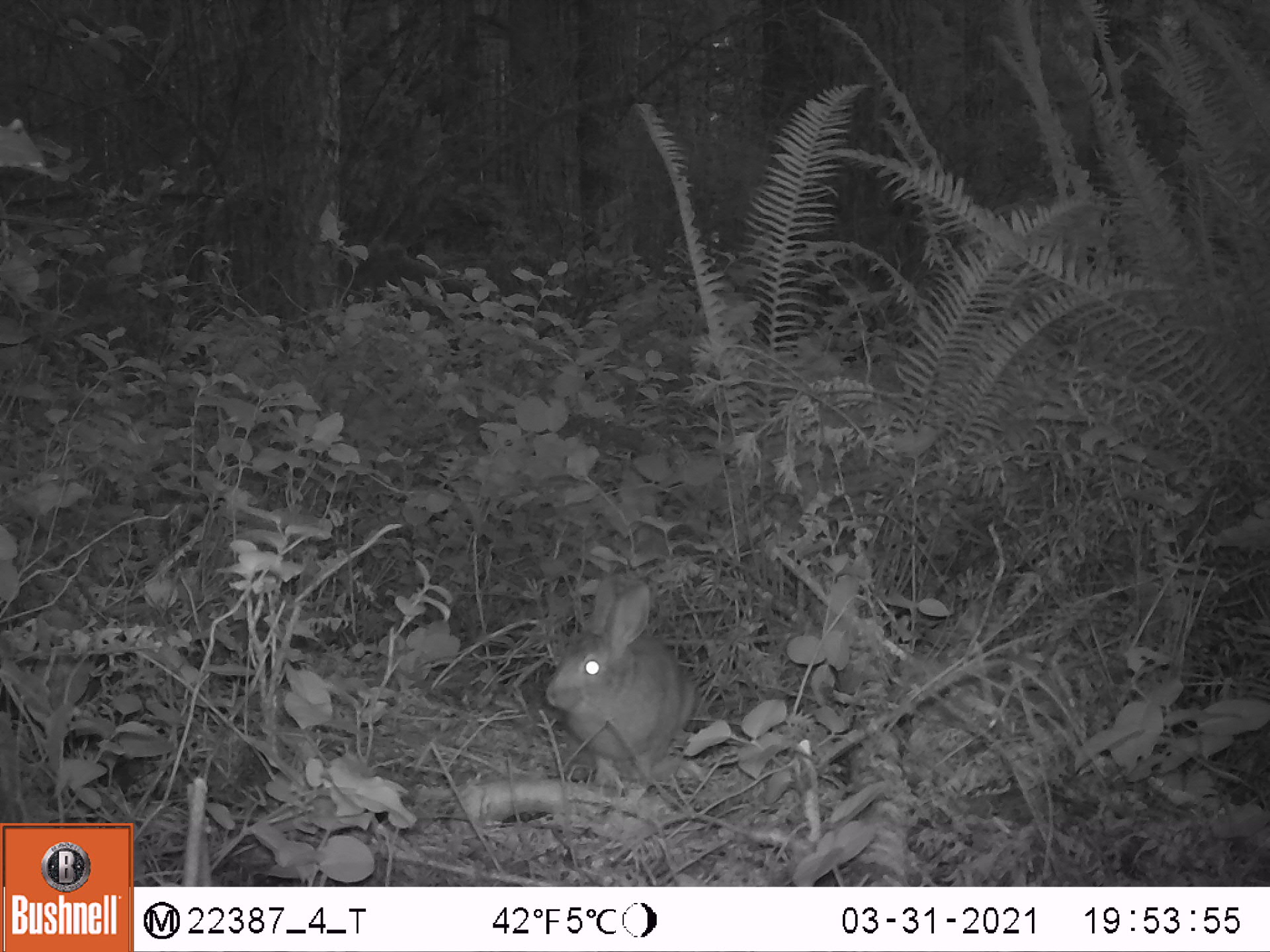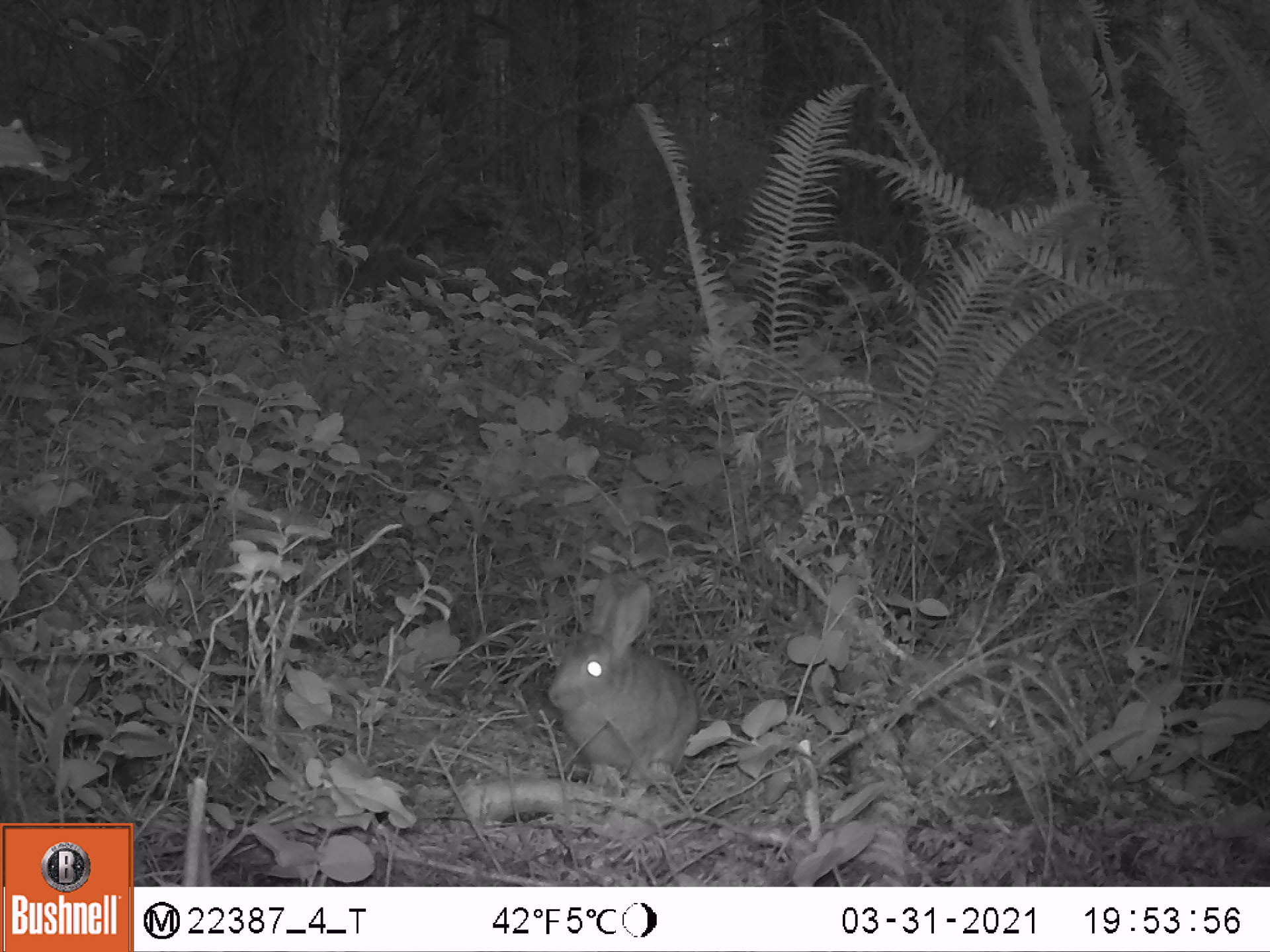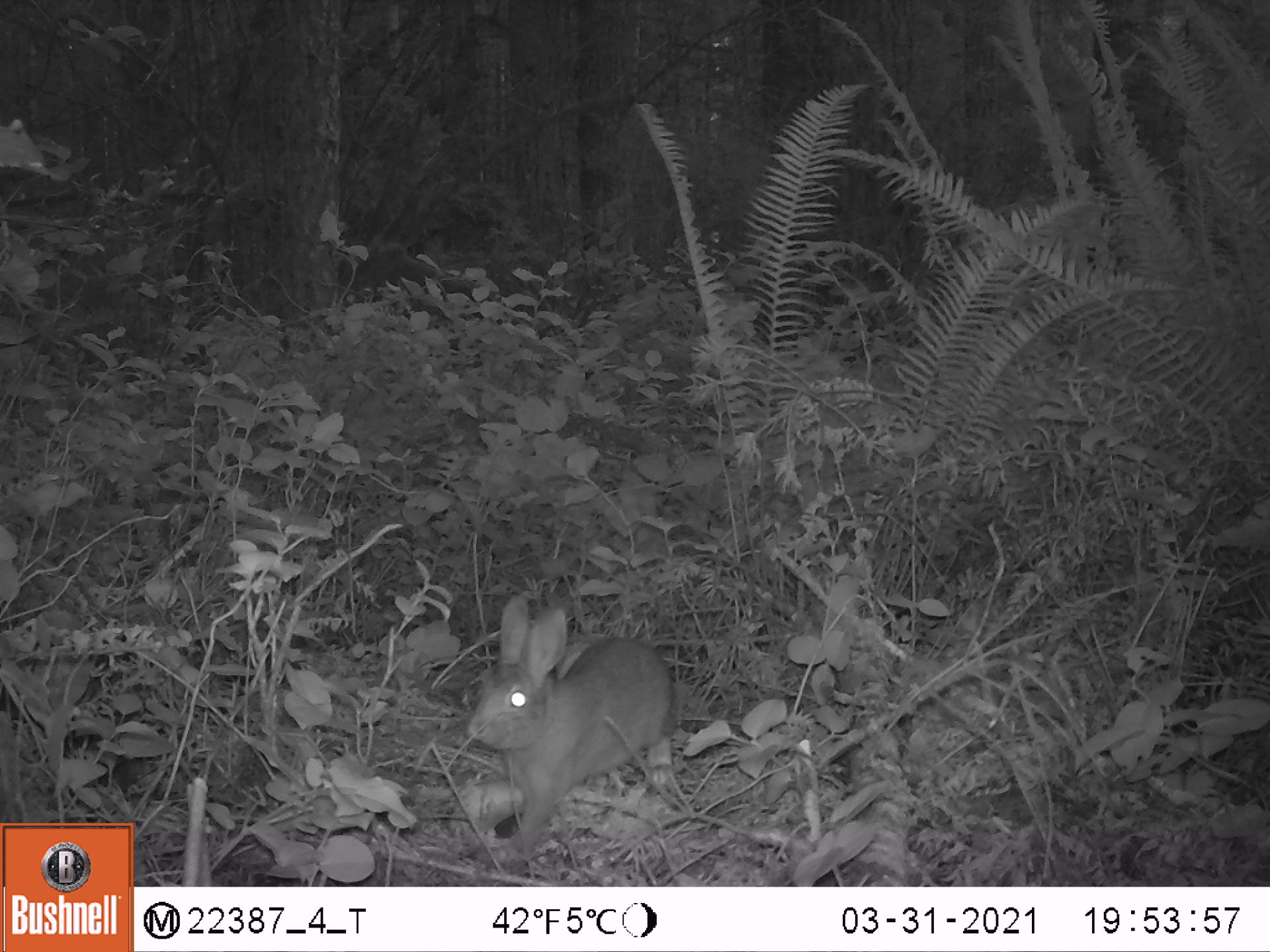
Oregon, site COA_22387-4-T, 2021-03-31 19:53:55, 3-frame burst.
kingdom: Animalia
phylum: Chordata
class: Mammalia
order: Lagomorpha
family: Leporidae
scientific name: Leporidae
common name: hares and rabbits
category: leporidae family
Leporidae family (hares and rabbits) (Leporidae).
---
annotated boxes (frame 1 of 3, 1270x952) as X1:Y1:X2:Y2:
leporidae family: 544:570:706:800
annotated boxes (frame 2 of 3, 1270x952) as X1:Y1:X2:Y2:
leporidae family: 541:564:708:801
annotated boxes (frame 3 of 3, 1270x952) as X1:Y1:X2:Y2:
leporidae family: 463:590:684:866